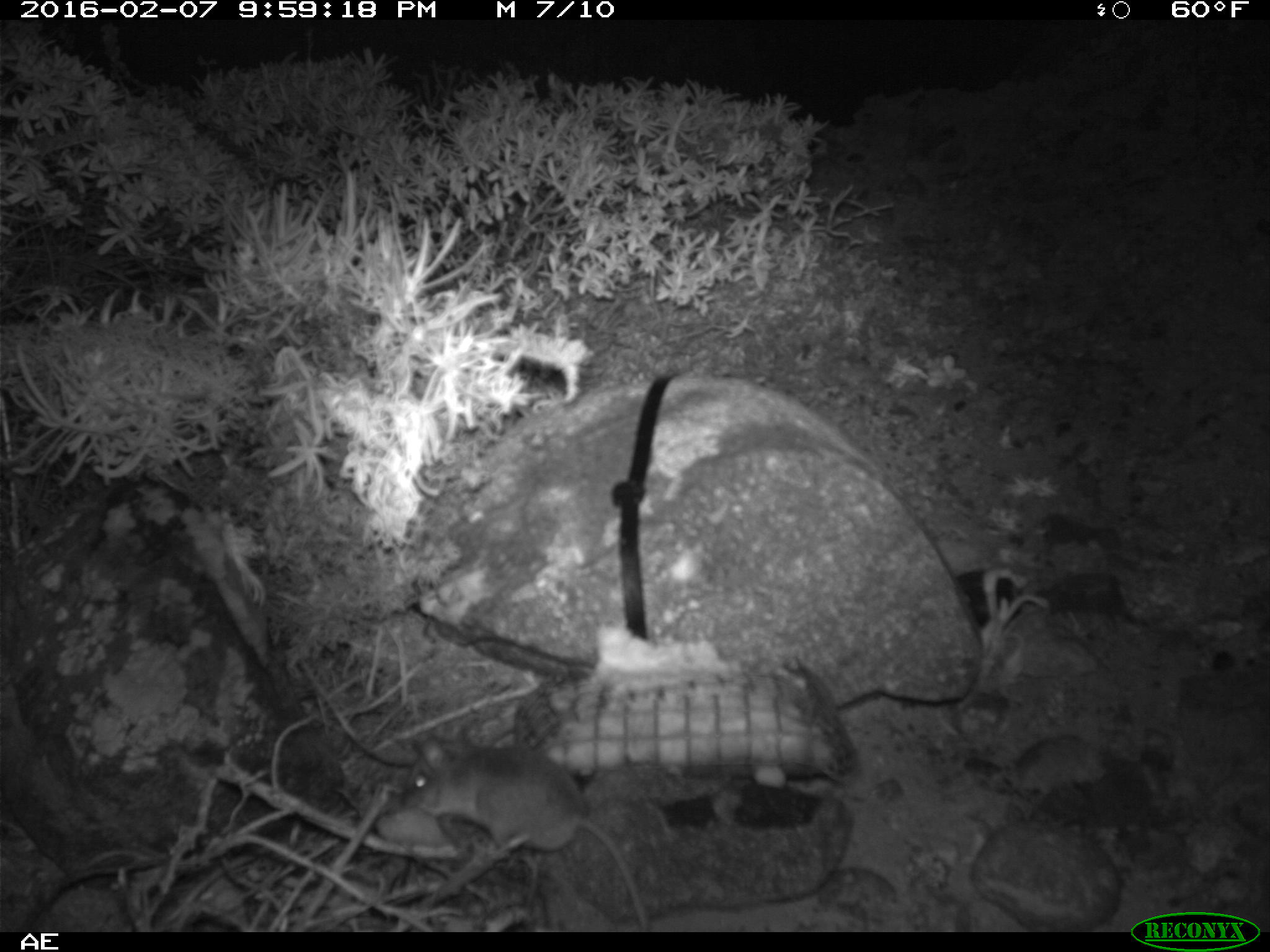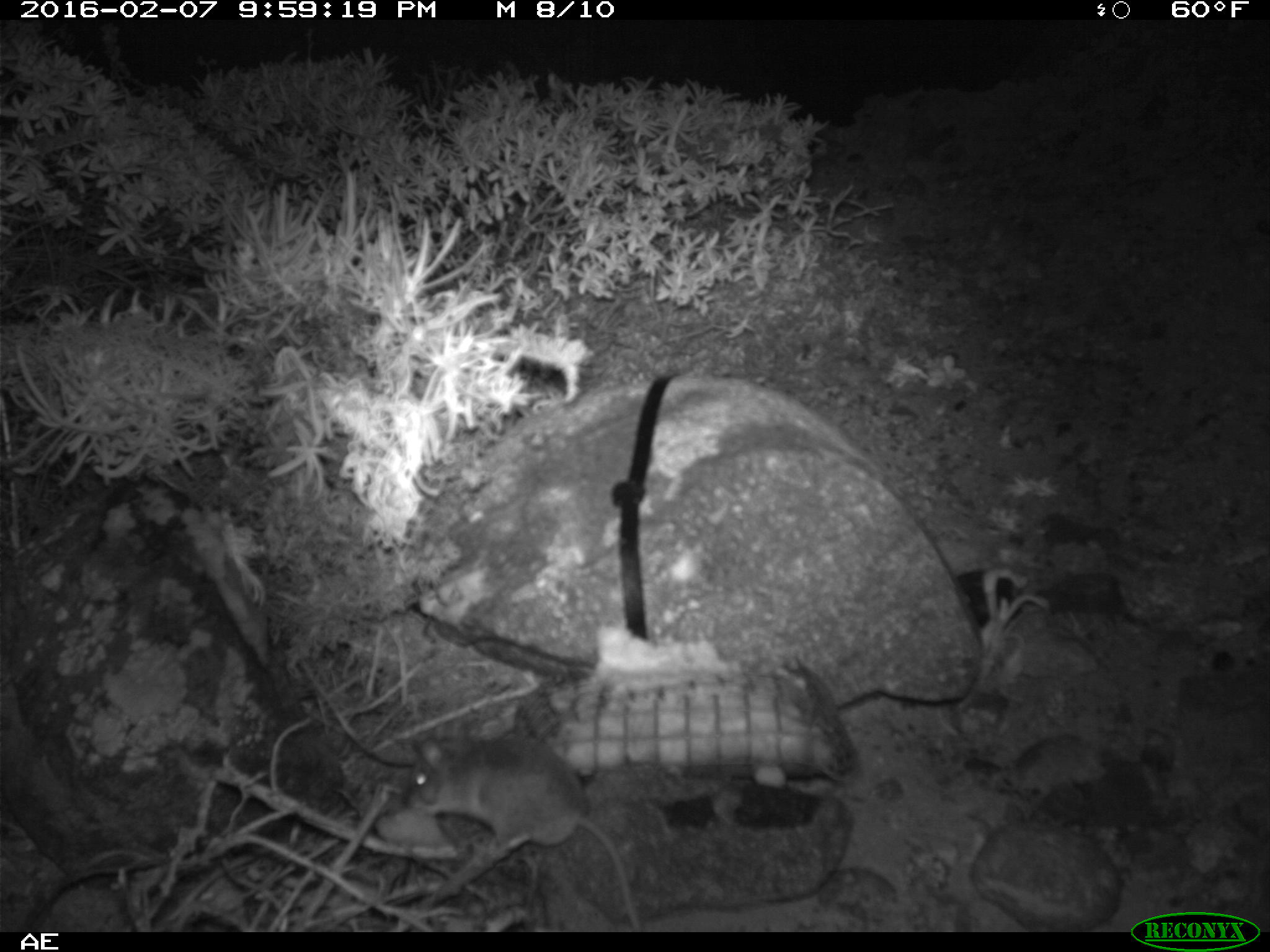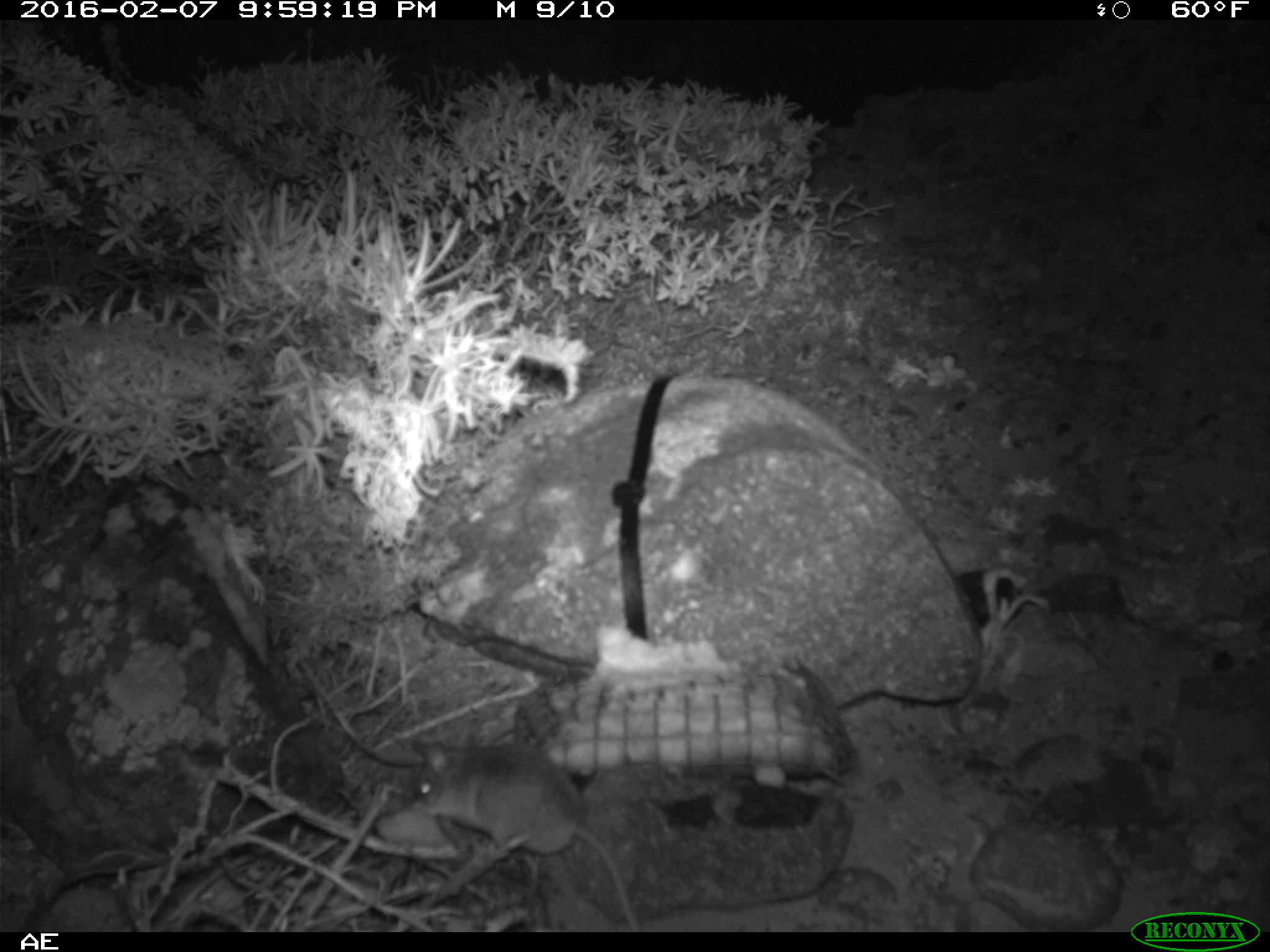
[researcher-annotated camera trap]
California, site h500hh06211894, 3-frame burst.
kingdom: Animalia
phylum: Chordata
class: Mammalia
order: Rodentia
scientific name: Rodentia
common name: rodent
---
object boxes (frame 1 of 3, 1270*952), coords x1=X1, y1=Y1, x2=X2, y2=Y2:
rodent: x1=399, y1=736, x2=651, y2=929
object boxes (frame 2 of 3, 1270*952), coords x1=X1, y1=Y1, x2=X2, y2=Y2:
rodent: x1=406, y1=733, x2=641, y2=932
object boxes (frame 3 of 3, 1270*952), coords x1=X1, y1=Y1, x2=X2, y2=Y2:
rodent: x1=406, y1=735, x2=643, y2=932